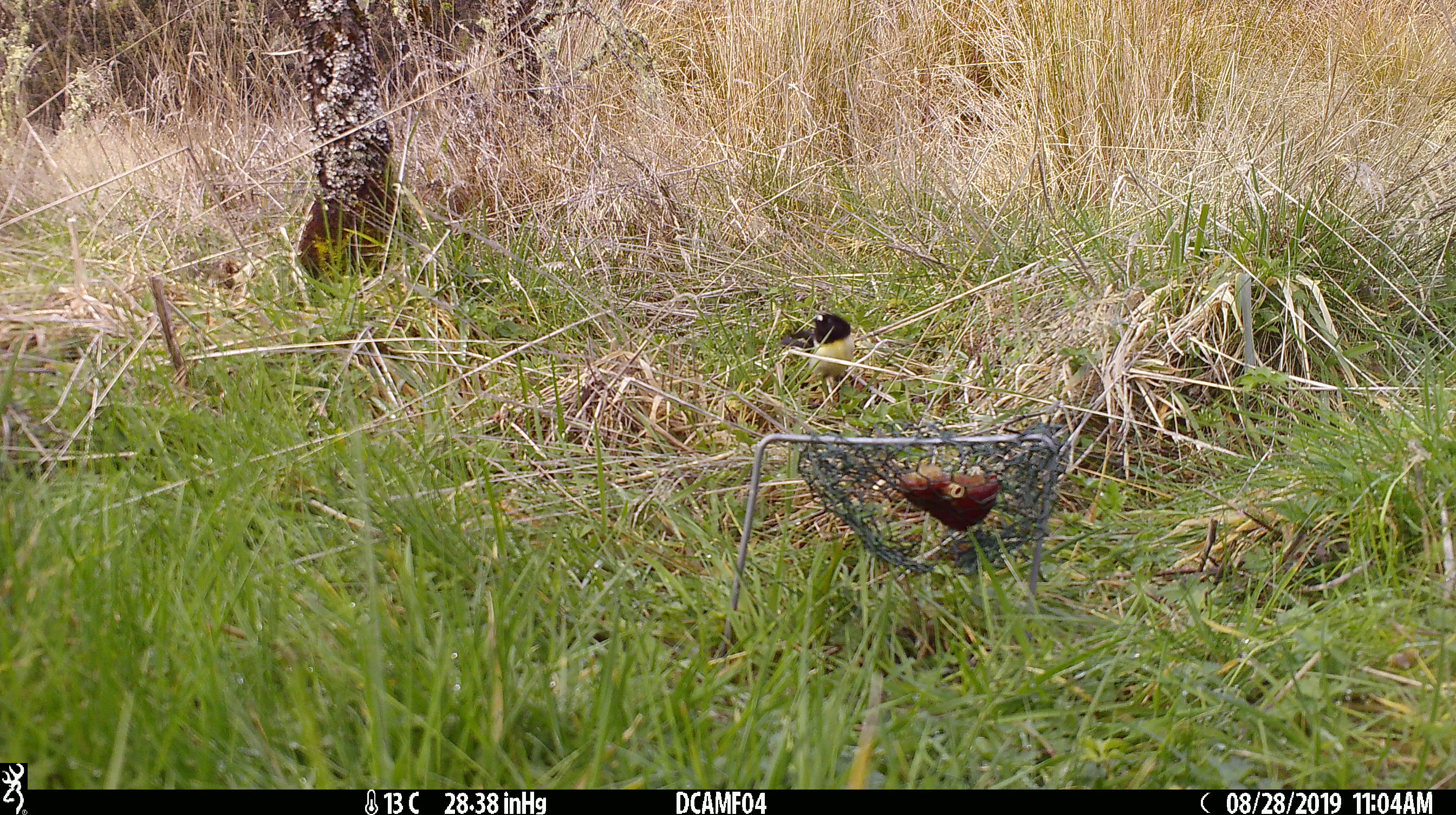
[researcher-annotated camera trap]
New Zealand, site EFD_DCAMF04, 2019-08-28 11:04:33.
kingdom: Animalia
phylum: Chordata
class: Aves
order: Passeriformes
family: Petroicidae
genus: Petroica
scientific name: Petroica macrocephala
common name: tomtit